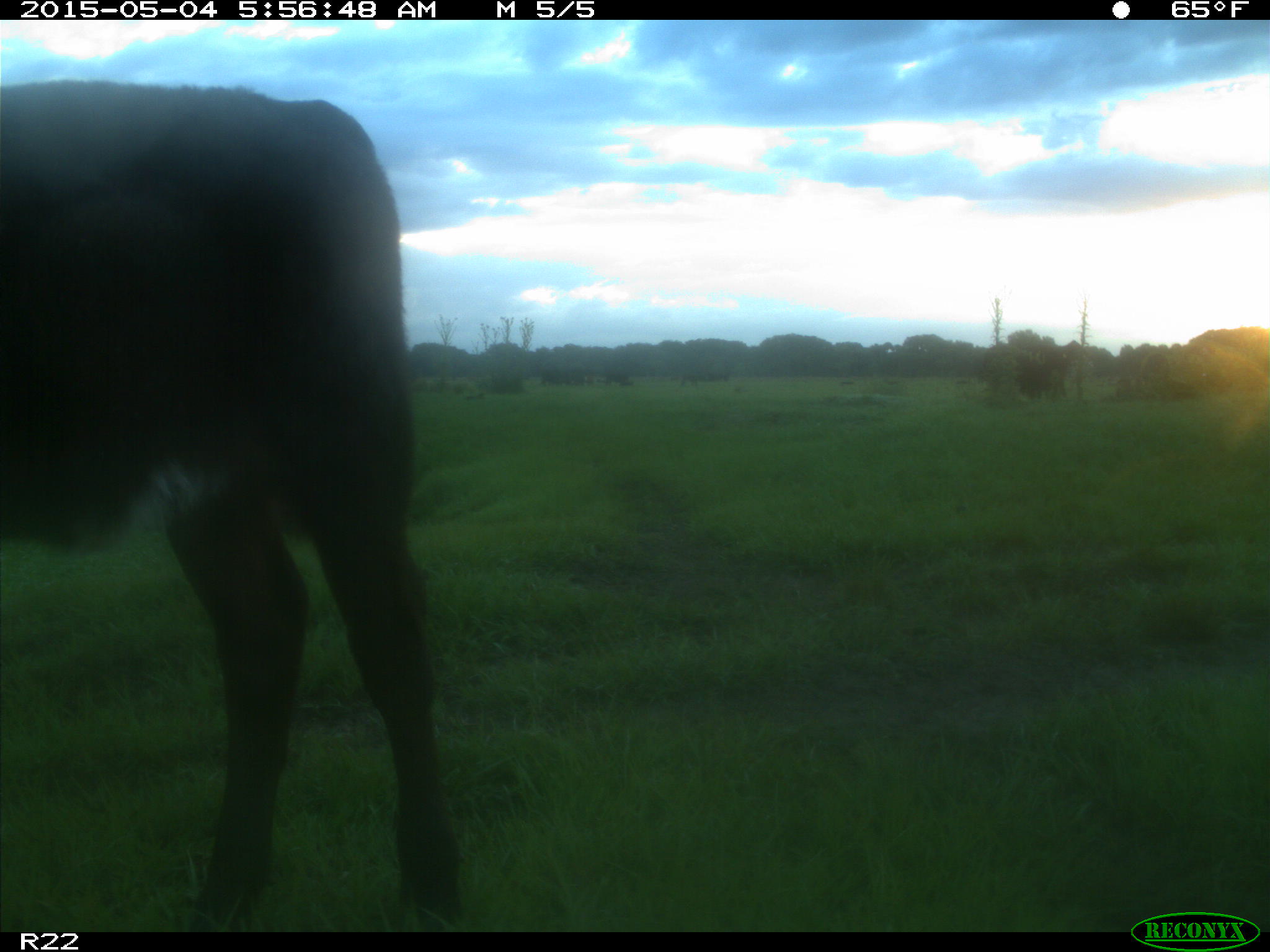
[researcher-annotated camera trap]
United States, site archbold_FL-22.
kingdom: Animalia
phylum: Chordata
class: Mammalia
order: Artiodactyla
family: Bovidae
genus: Bos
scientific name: Bos taurus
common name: domestic cow